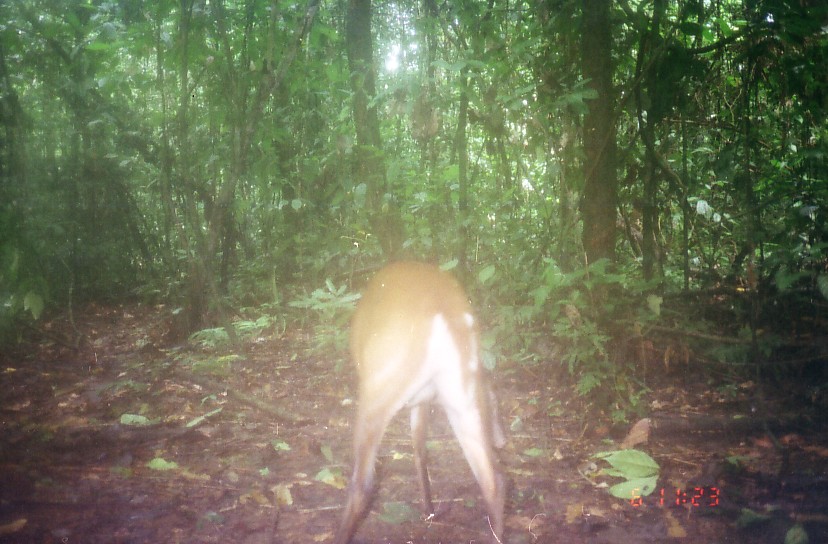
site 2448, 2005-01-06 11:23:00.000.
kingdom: Animalia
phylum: Chordata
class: Mammalia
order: Artiodactyla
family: Cervidae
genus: Muntiacus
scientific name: Muntiacus muntjak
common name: southern red muntjac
Muntiacus muntjak (southern red muntjac), count 1.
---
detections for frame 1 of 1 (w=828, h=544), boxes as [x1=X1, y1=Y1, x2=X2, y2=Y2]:
muntiacus muntjak: [x1=332, y1=257, x2=509, y2=544]